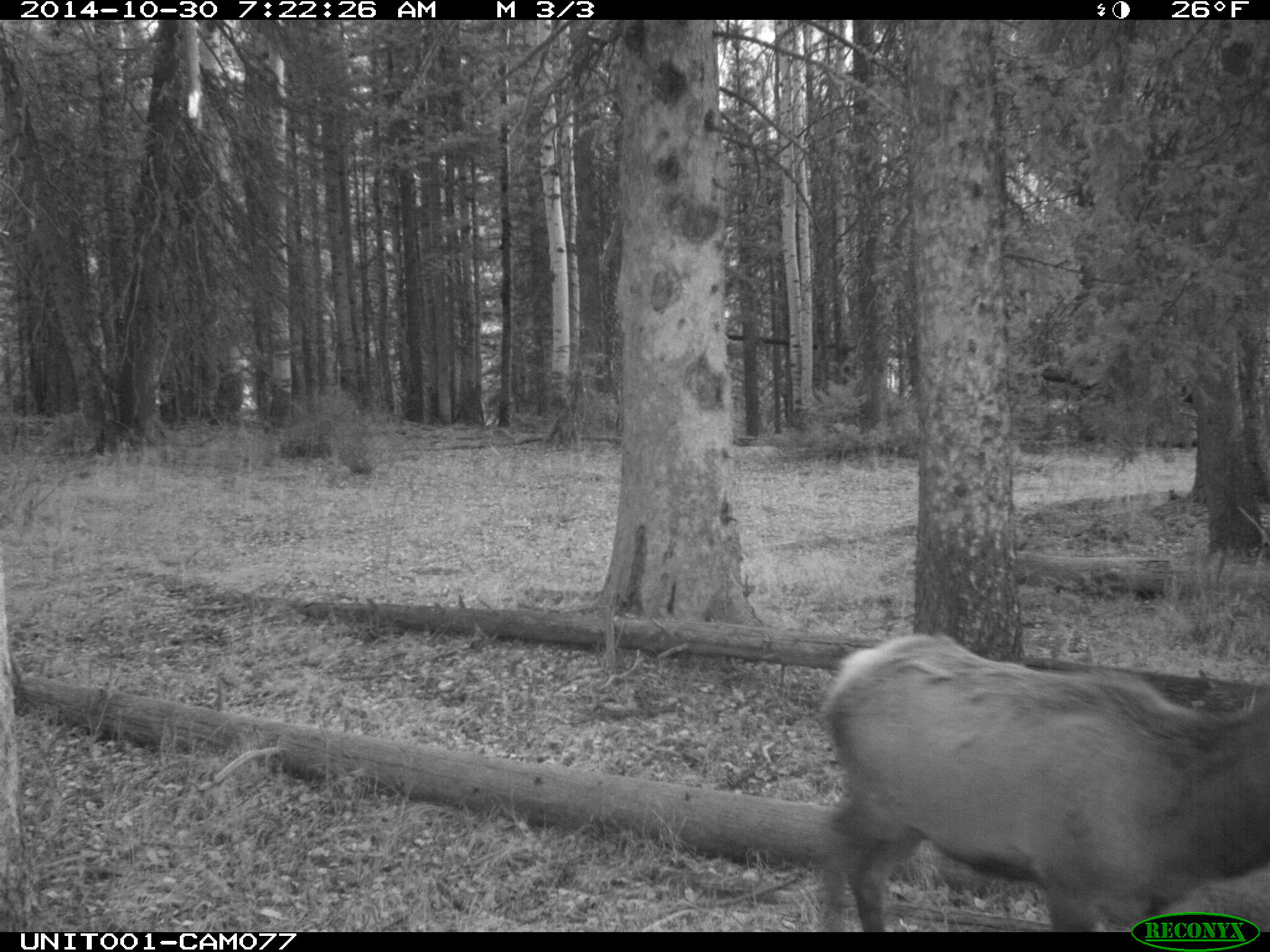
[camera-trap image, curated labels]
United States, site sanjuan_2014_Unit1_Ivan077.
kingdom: Animalia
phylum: Chordata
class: Mammalia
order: Artiodactyla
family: Cervidae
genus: Cervus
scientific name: Cervus elaphus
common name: red deer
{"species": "Cervus elaphus (red deer)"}